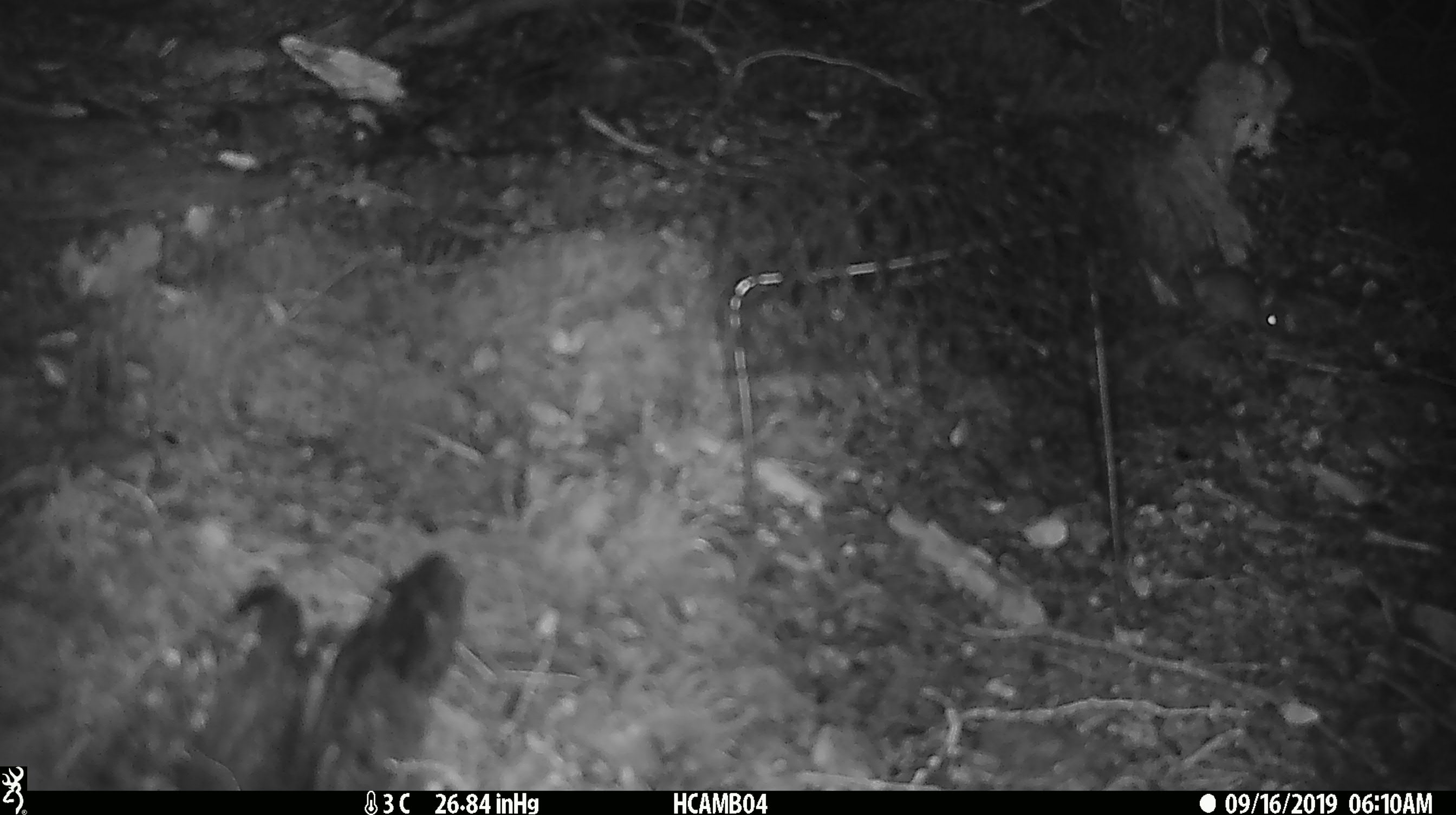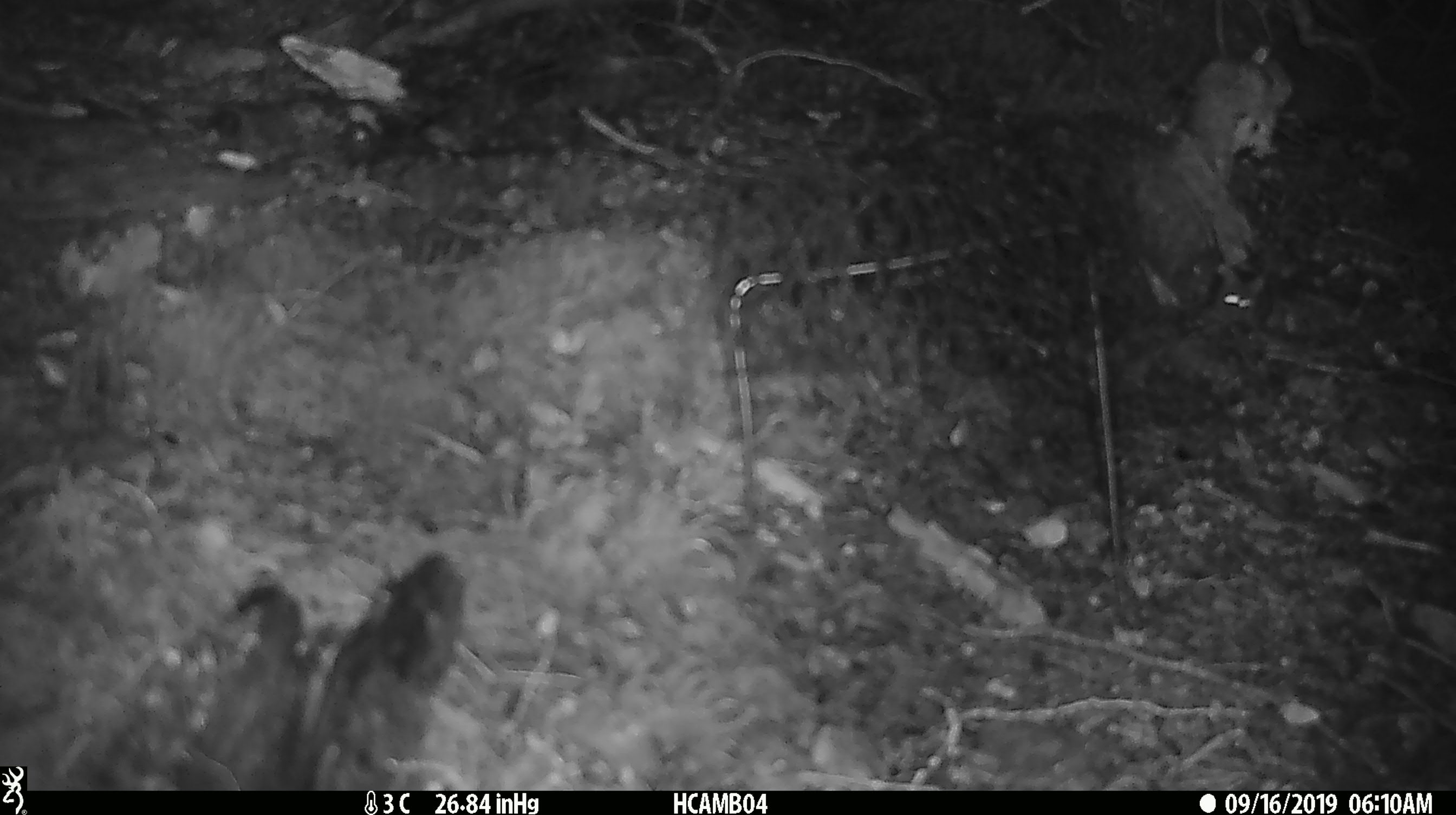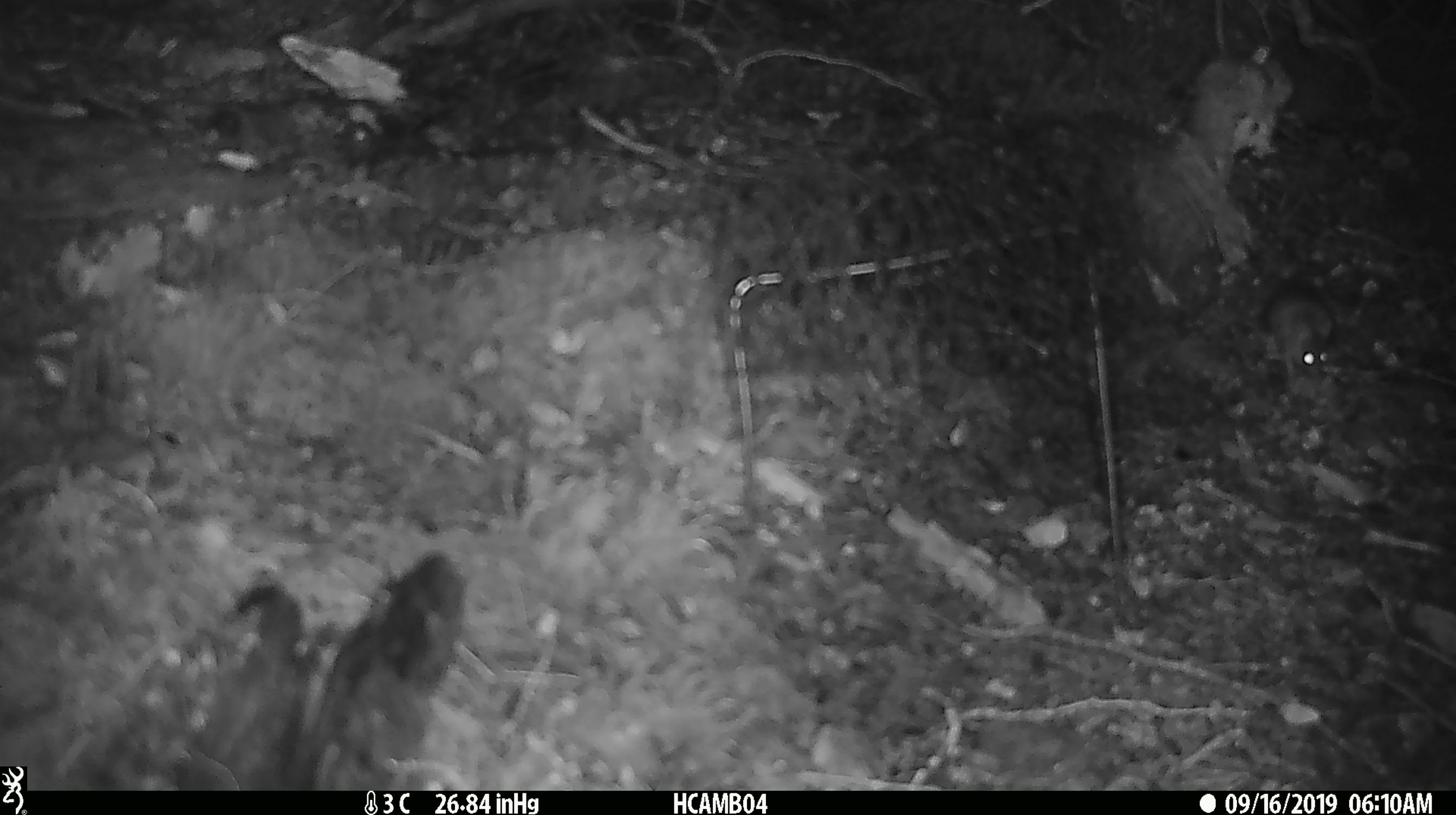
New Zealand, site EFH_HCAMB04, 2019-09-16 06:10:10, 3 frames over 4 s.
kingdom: Animalia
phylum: Chordata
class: Mammalia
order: Rodentia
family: Muridae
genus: Mus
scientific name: Mus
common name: mouse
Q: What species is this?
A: Mouse (Mus).